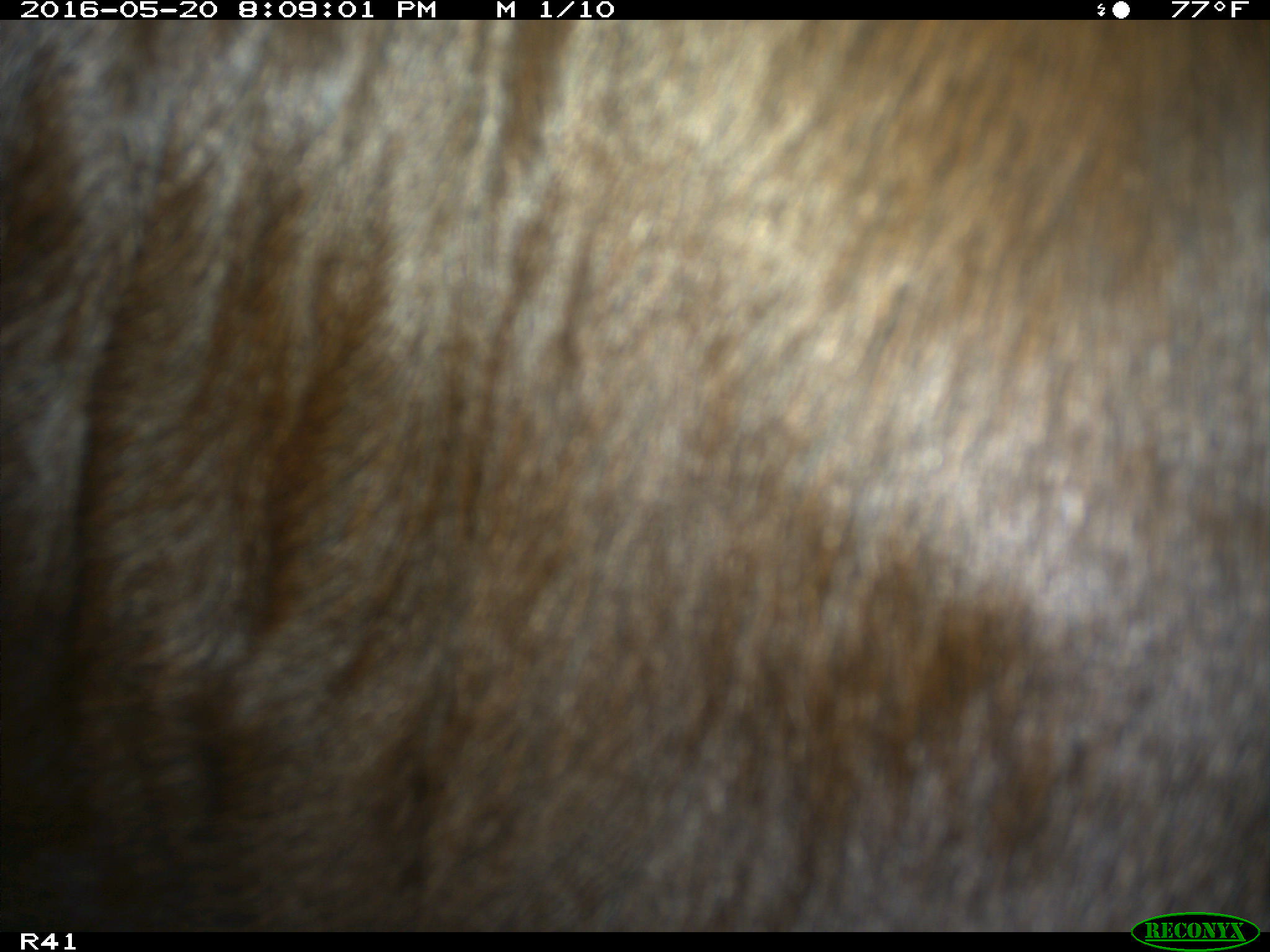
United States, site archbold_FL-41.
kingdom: Animalia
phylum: Chordata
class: Mammalia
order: Artiodactyla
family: Bovidae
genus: Bos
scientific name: Bos taurus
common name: domestic cow